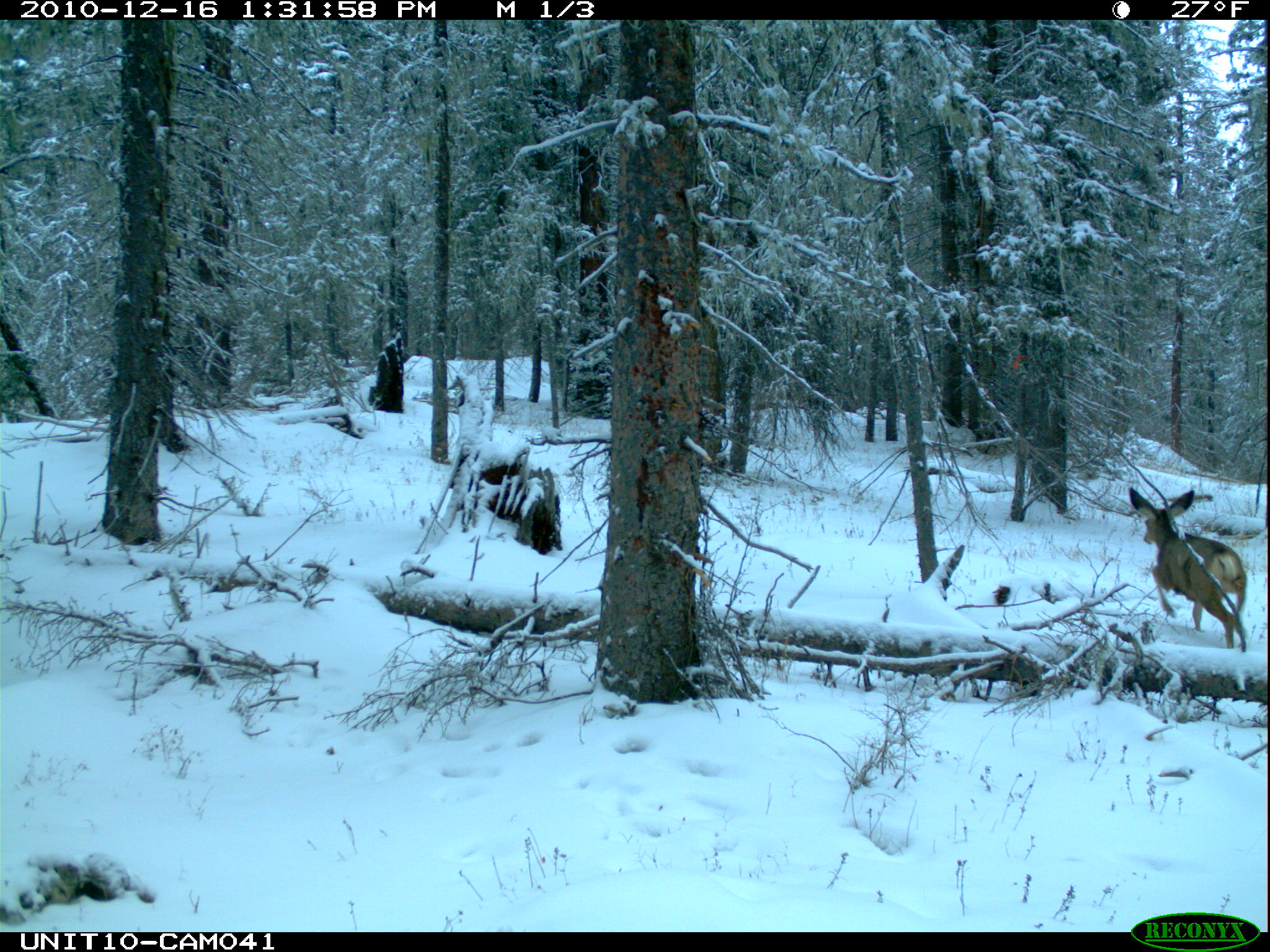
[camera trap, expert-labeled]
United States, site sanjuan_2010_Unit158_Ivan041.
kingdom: Animalia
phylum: Chordata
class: Mammalia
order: Artiodactyla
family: Cervidae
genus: Odocoileus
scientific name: Odocoileus hemionus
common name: mule deer